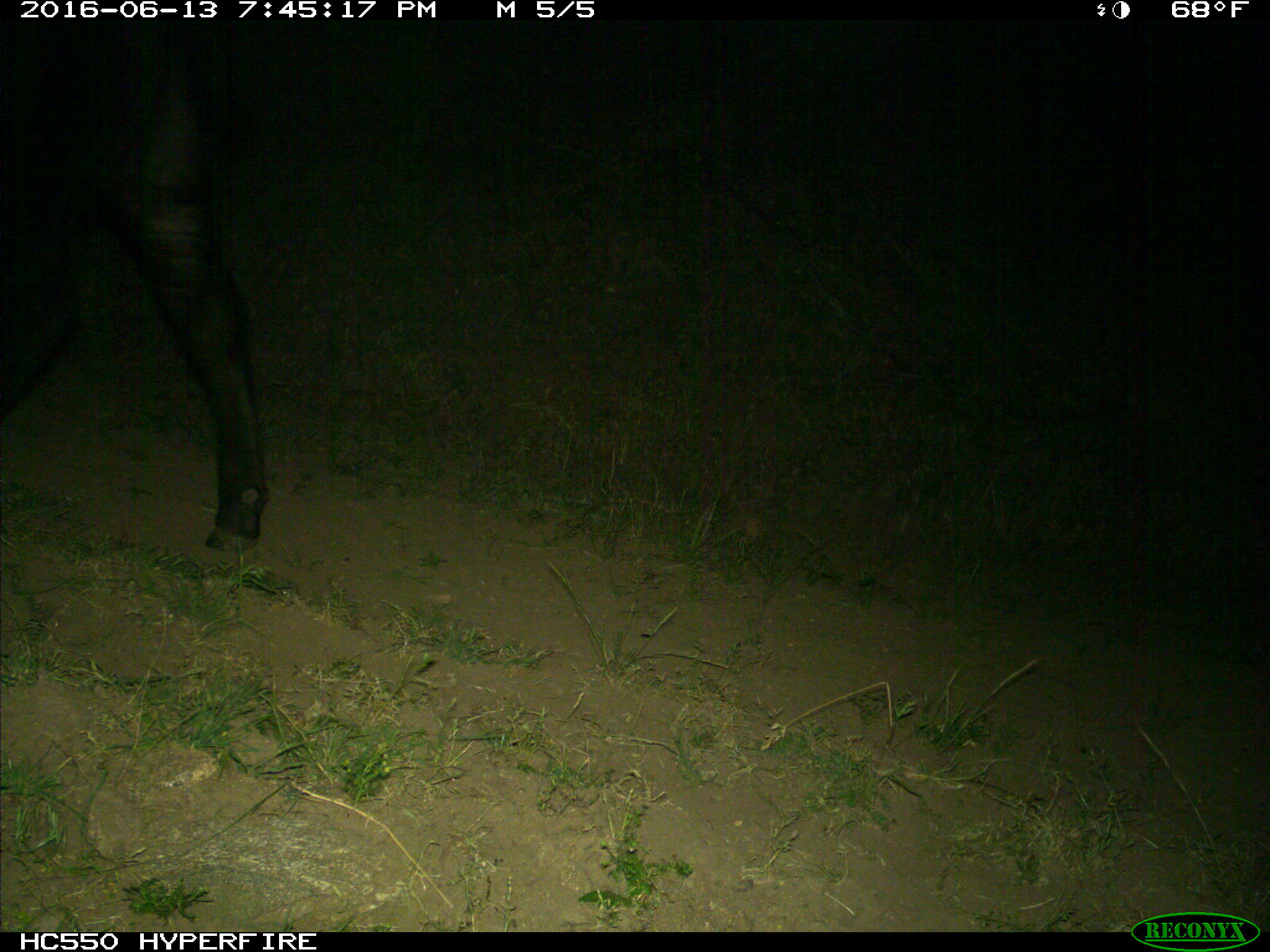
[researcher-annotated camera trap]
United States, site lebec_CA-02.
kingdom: Animalia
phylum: Chordata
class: Mammalia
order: Artiodactyla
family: Bovidae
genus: Bos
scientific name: Bos taurus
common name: domestic cow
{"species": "Bos taurus (domestic cow)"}